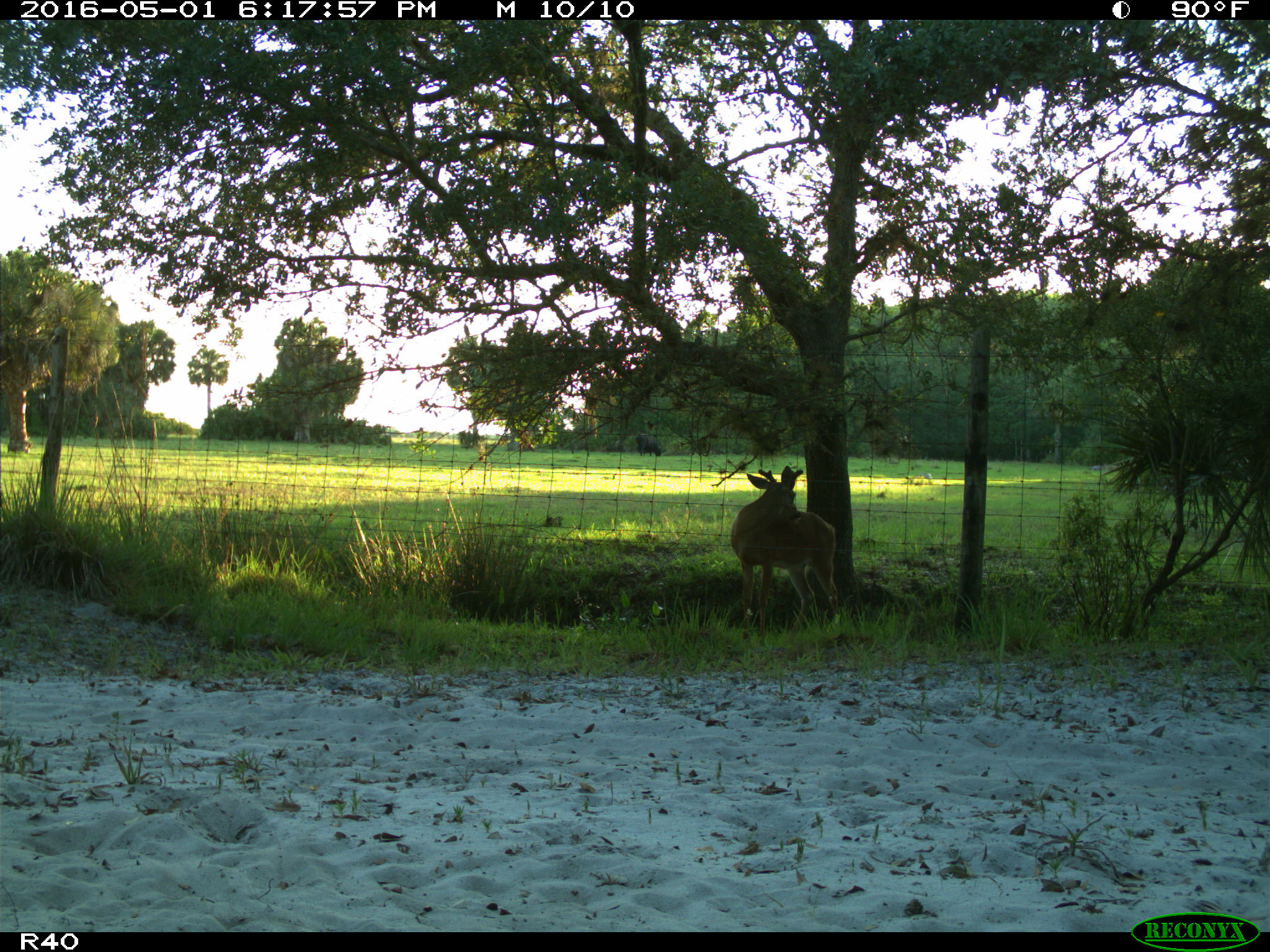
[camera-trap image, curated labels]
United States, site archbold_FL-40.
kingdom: Animalia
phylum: Chordata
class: Mammalia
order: Artiodactyla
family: Cervidae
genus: Odocoileus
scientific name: Odocoileus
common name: deer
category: unidentified deer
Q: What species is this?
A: Unidentified deer (deer) (Odocoileus).